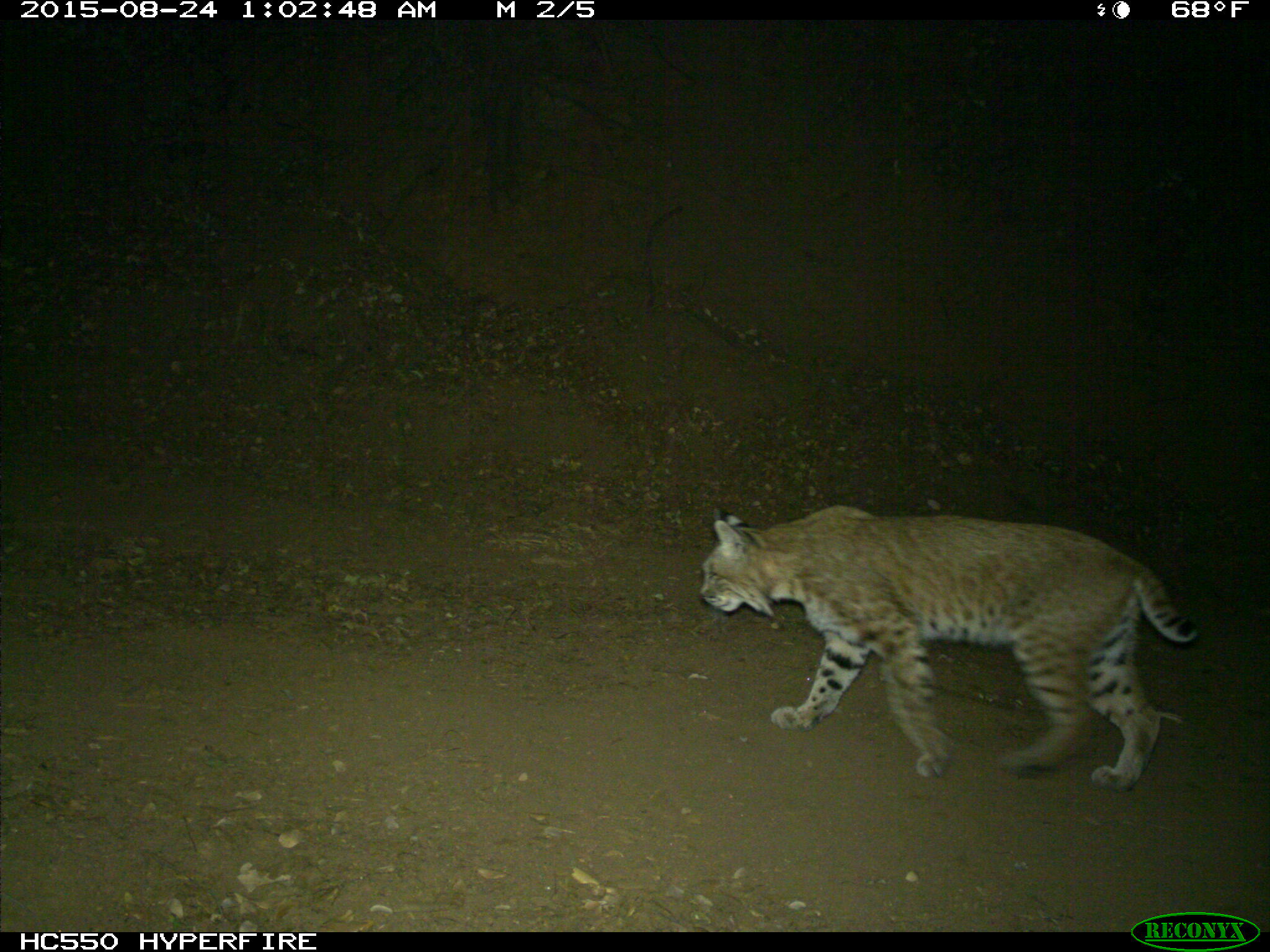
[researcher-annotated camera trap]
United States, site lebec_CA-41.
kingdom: Animalia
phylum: Chordata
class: Mammalia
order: Carnivora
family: Felidae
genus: Lynx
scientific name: Lynx rufus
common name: bobcat